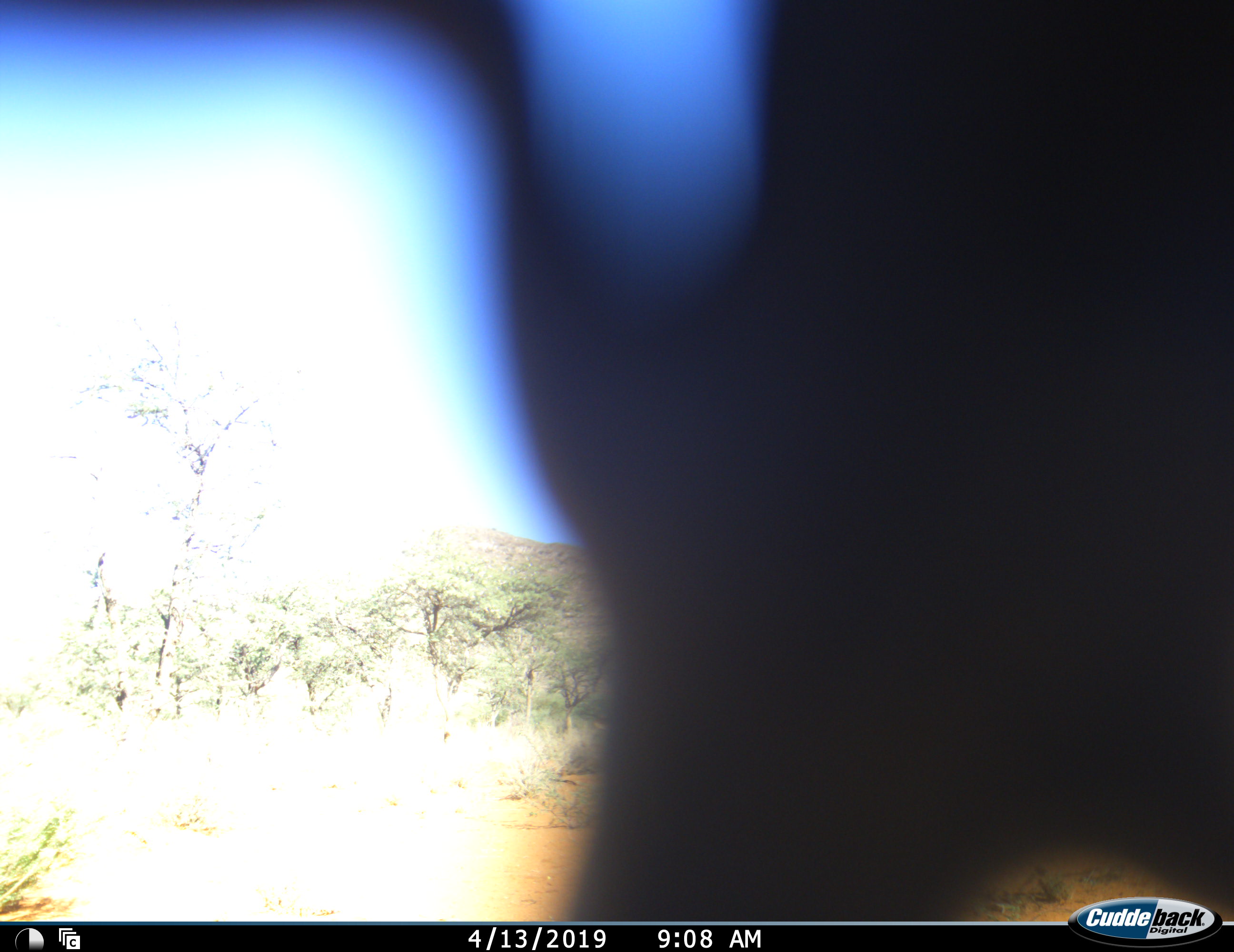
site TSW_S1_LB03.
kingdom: Animalia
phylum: Chordata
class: Mammalia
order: Artiodactyla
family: Bovidae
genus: Oryx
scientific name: Oryx gazella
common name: gemsbok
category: oryx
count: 1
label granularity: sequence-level